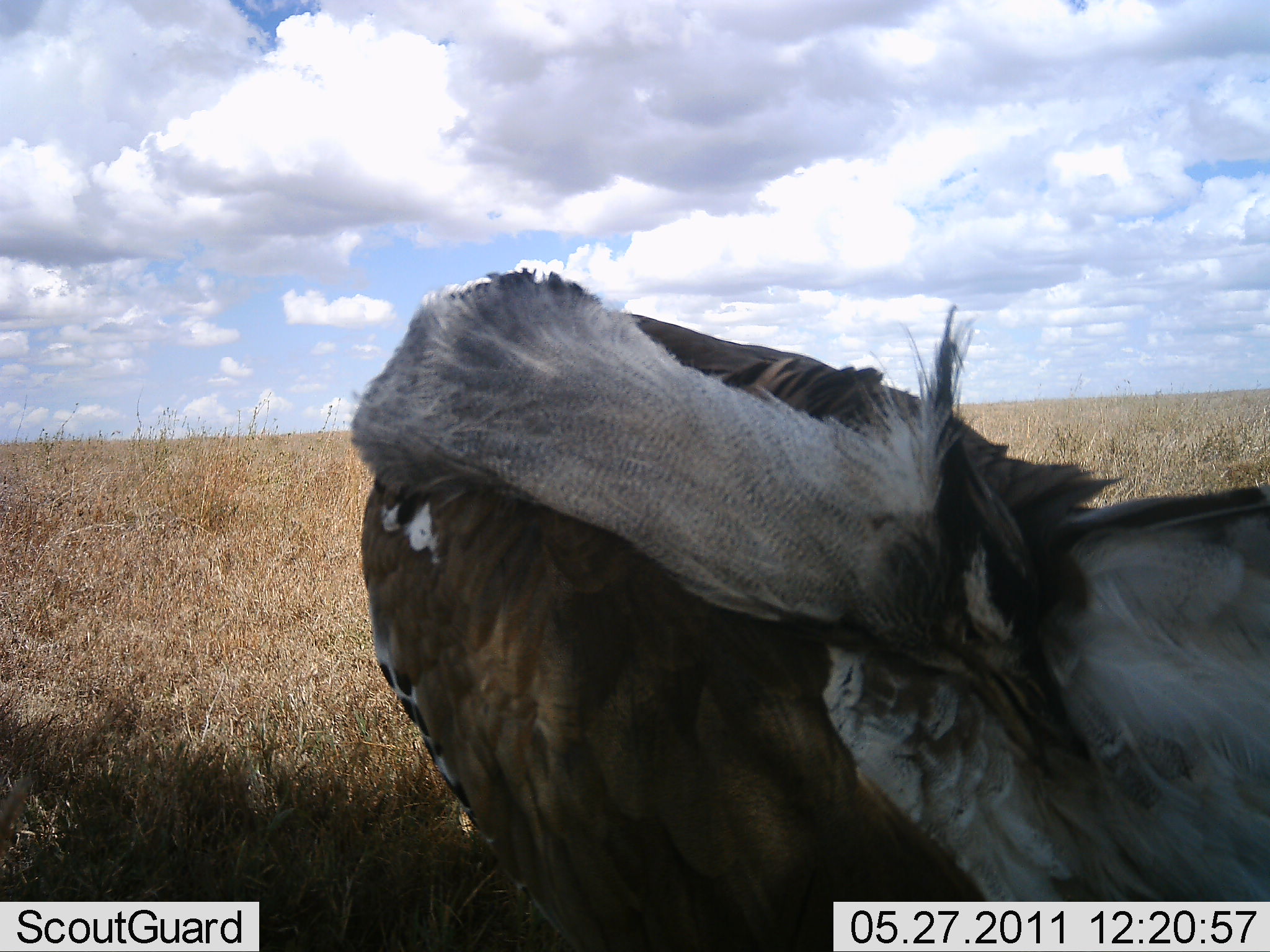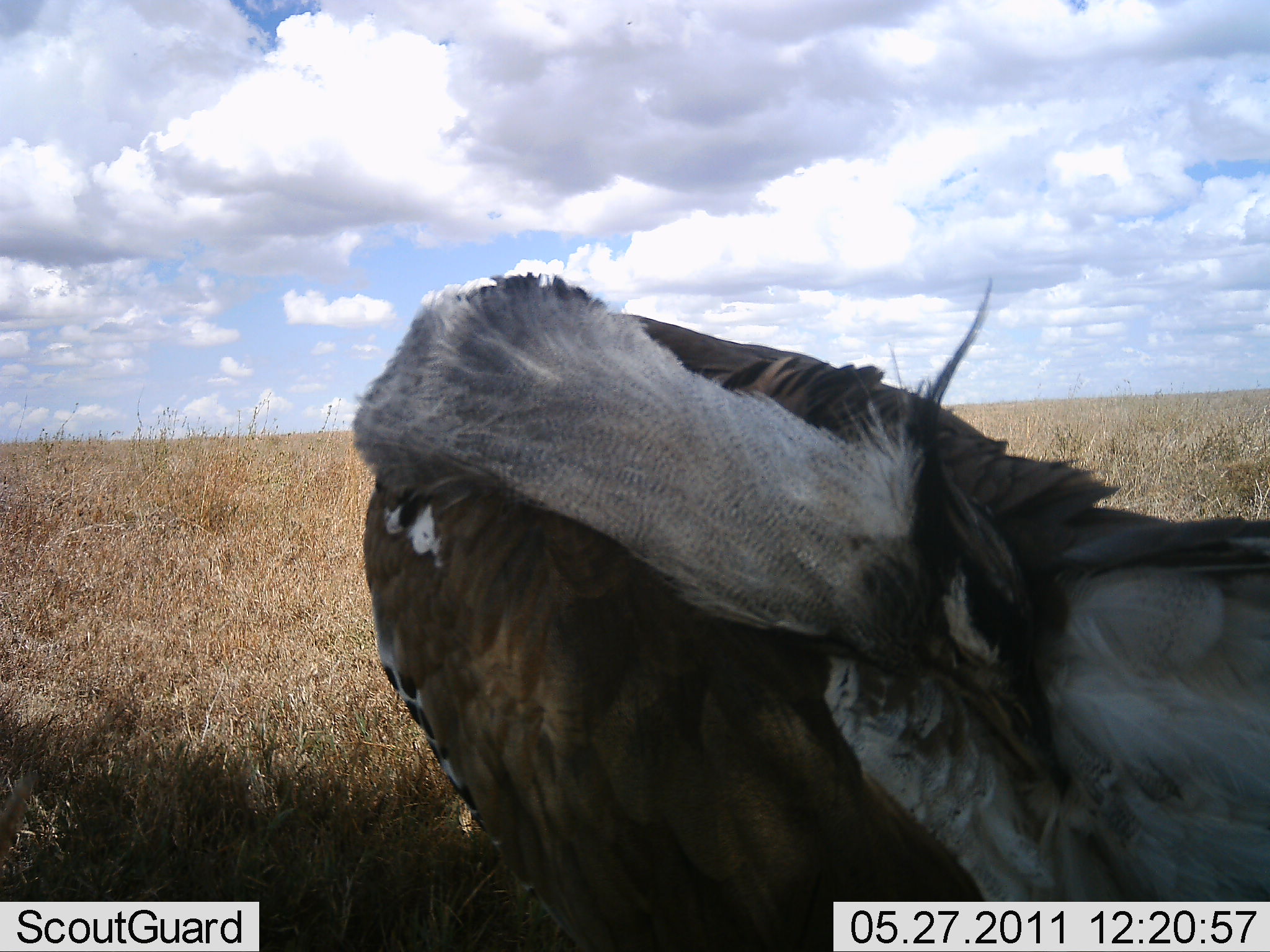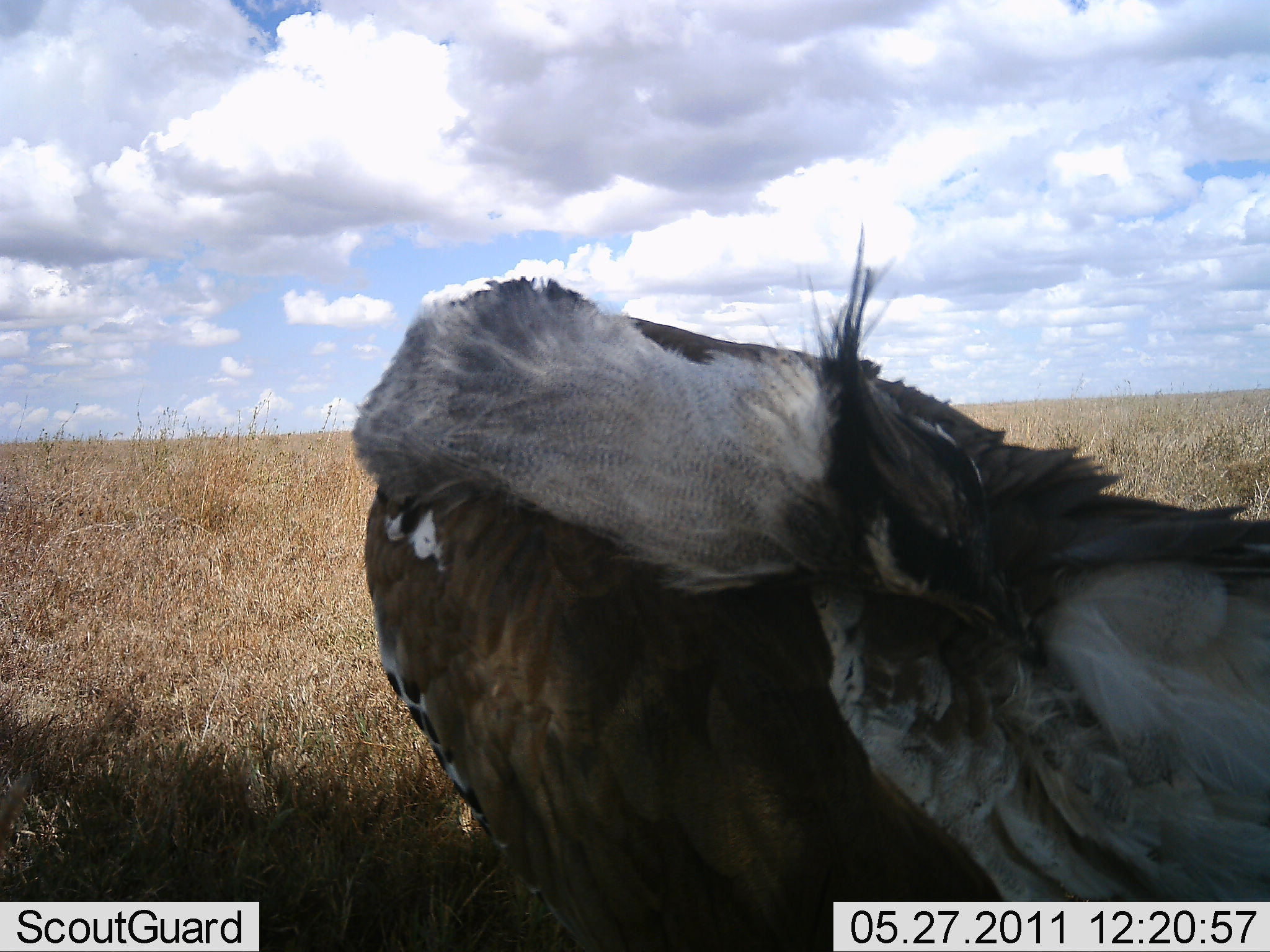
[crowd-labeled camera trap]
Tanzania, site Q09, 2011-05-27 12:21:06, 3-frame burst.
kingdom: Animalia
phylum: Chordata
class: Aves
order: Otidiformes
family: Otididae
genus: Ardeotis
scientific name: Ardeotis kori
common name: kori bustard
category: koribustard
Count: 1.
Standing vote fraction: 80%.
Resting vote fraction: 10%.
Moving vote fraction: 0%.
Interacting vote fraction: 20%.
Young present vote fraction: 0%.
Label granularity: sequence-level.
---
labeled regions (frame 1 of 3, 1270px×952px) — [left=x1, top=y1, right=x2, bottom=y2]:
animal: [left=347, top=263, right=1270, bottom=951]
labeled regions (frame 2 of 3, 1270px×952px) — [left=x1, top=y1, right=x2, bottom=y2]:
animal: [left=352, top=271, right=1269, bottom=950]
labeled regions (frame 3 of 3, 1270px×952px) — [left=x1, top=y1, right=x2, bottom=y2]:
animal: [left=350, top=222, right=1269, bottom=950]